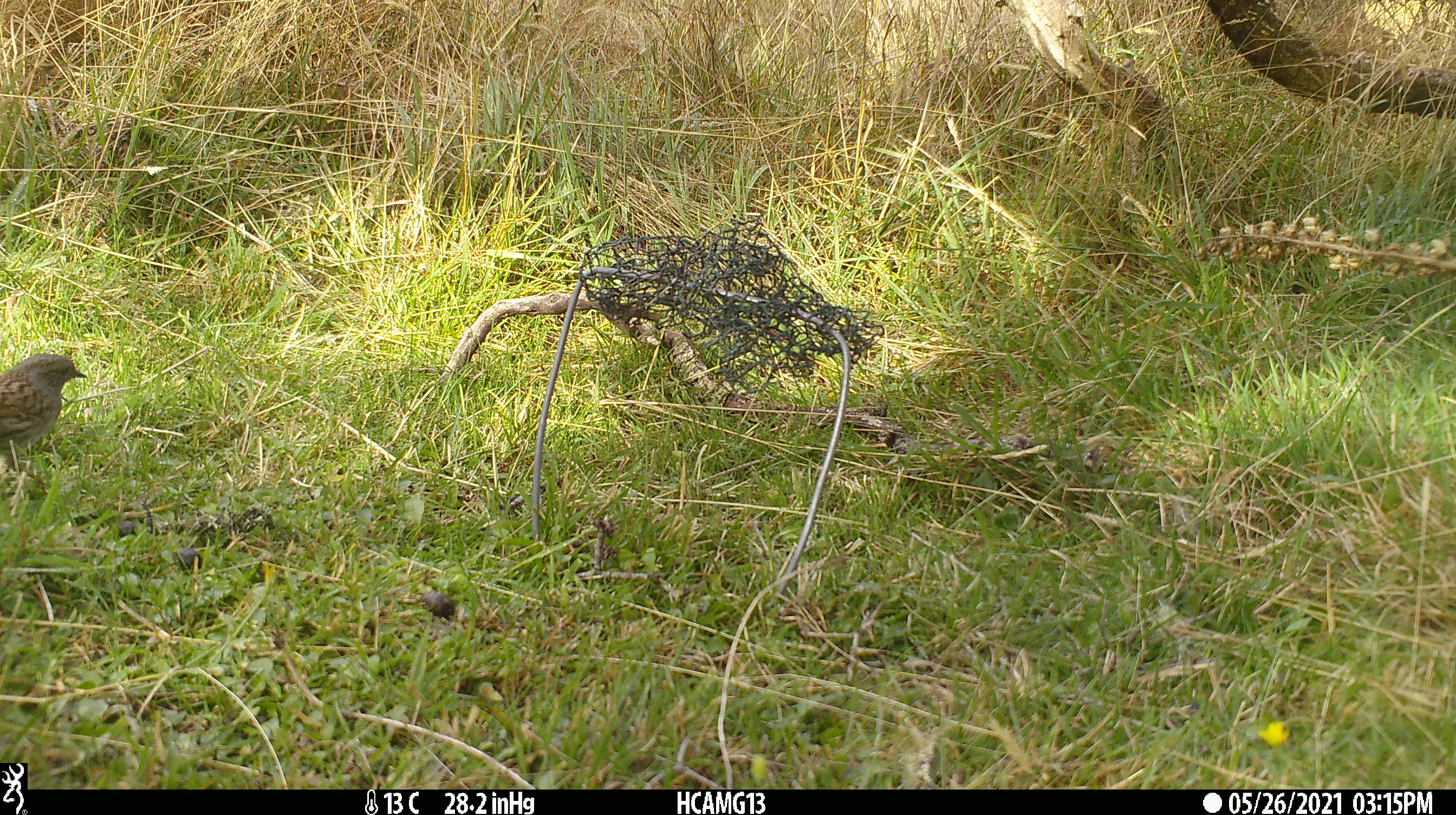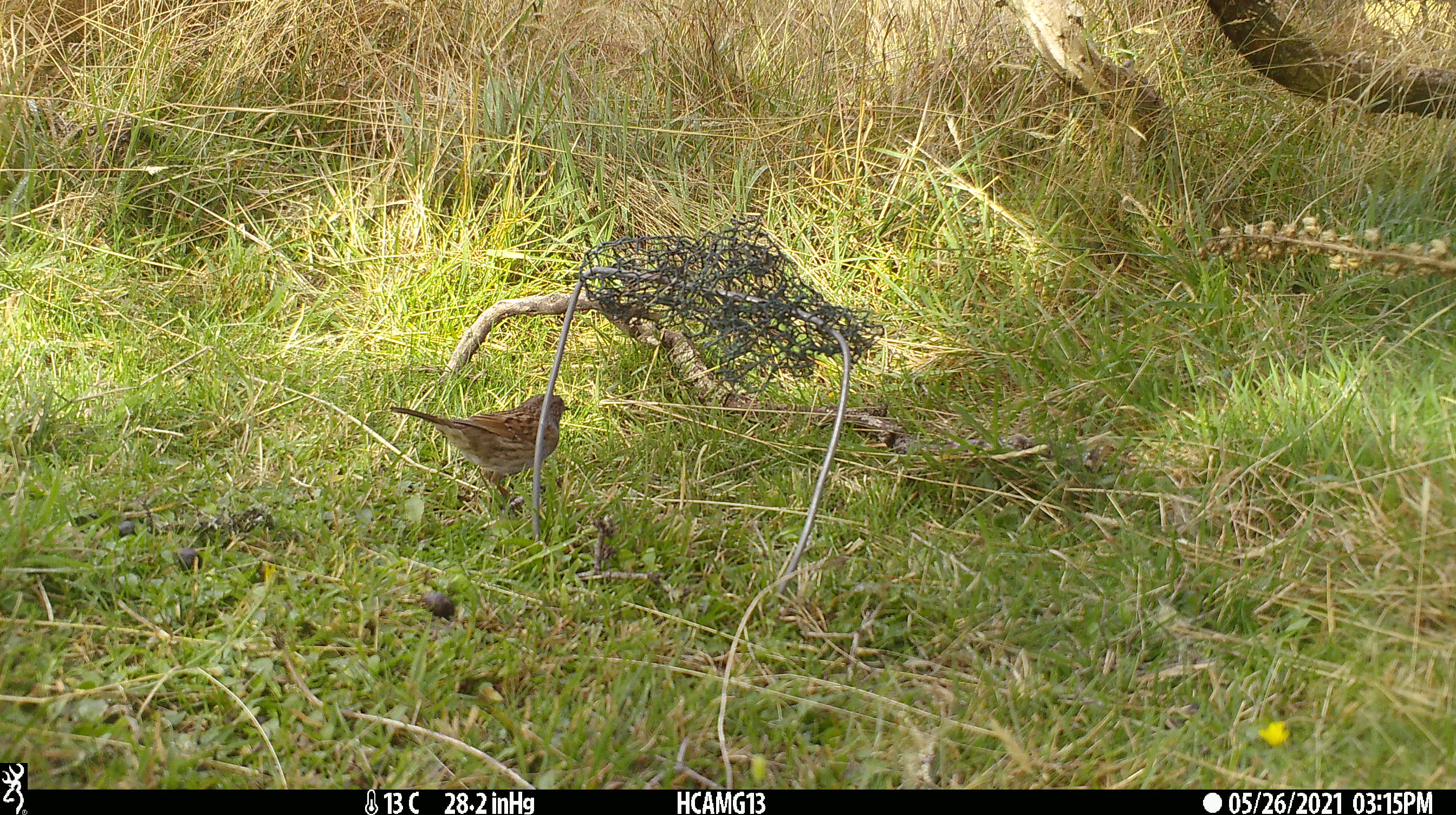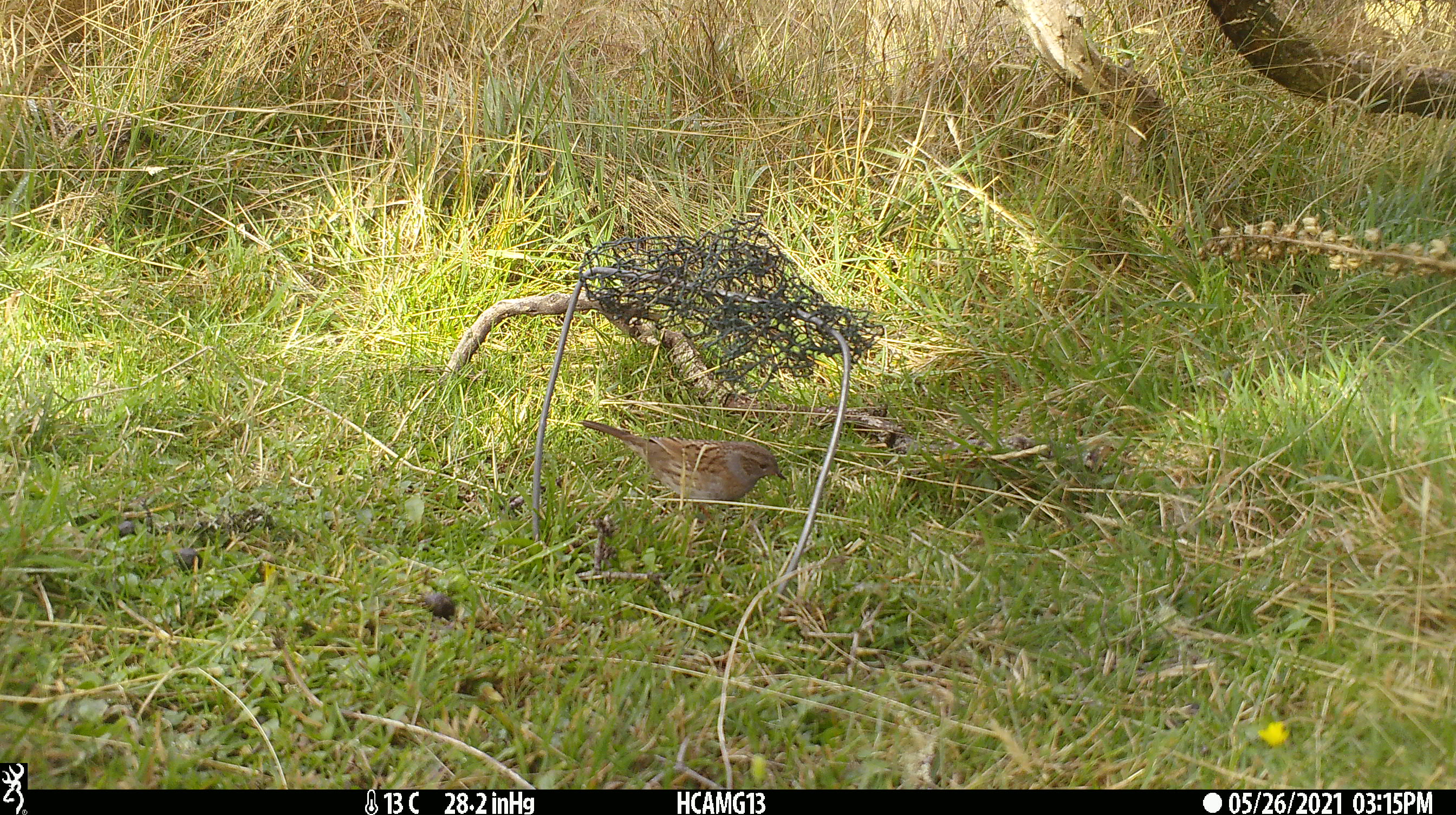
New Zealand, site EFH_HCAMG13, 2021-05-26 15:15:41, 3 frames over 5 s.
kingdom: Animalia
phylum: Chordata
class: Aves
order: Passeriformes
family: Prunellidae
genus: Prunella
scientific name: Prunella modularis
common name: dunnock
Dunnock (Prunella modularis).